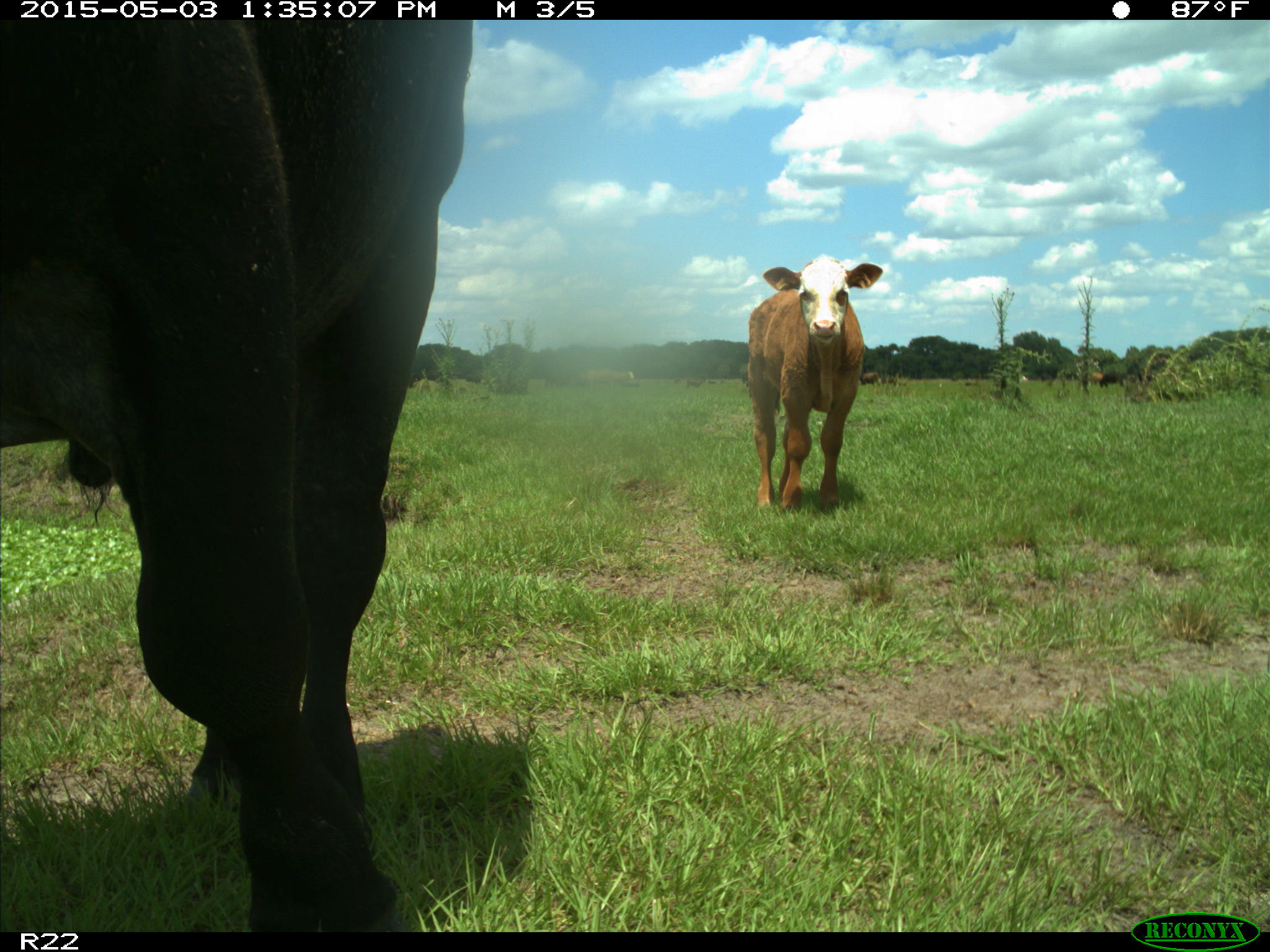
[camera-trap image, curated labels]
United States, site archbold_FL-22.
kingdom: Animalia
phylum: Chordata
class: Mammalia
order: Artiodactyla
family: Bovidae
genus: Bos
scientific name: Bos taurus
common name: domestic cow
Bos taurus (domestic cow).